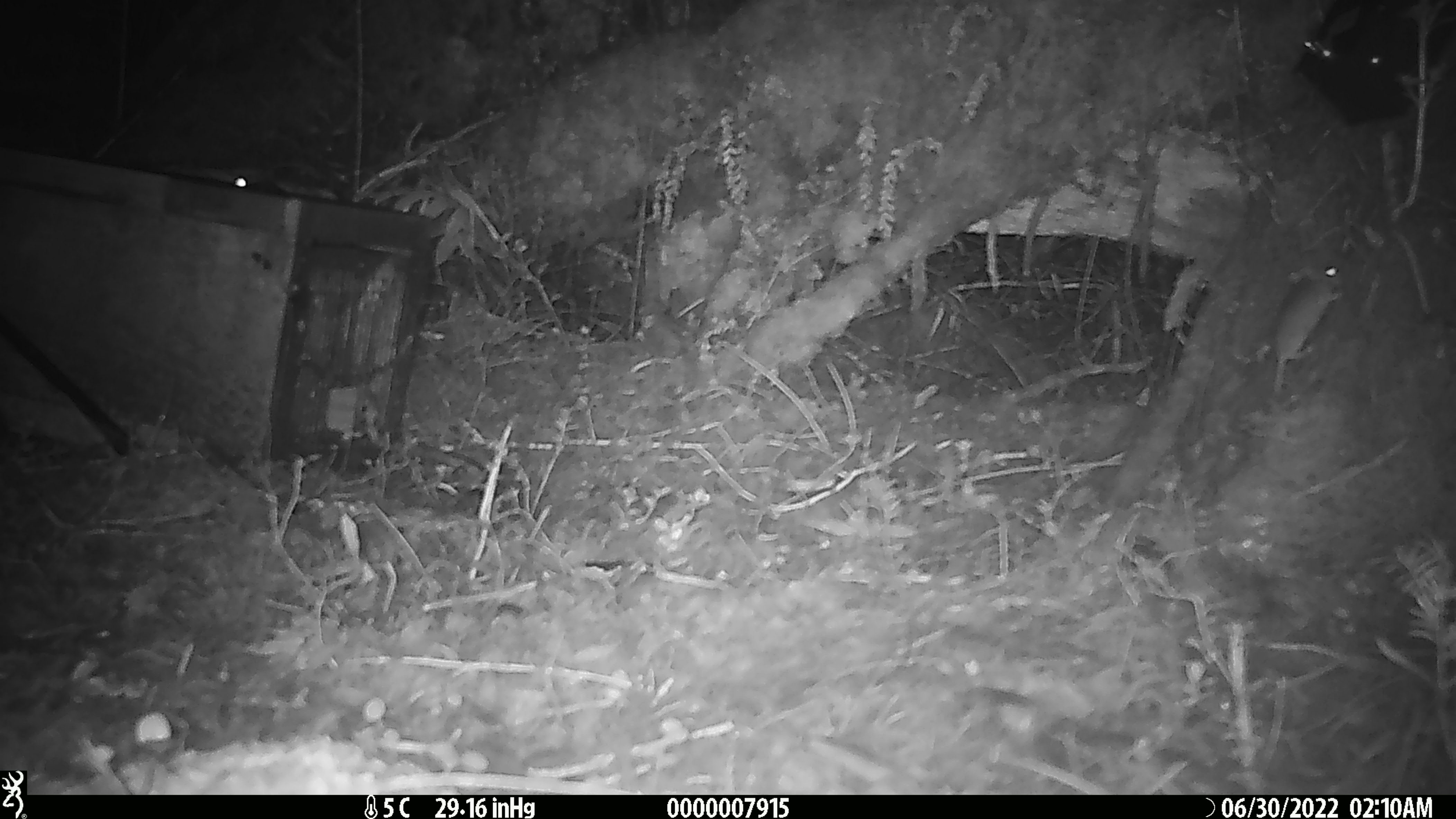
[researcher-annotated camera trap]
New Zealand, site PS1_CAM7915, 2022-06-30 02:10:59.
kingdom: Animalia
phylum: Chordata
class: Mammalia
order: Rodentia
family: Muridae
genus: Mus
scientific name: Mus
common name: mouse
Mouse (Mus).